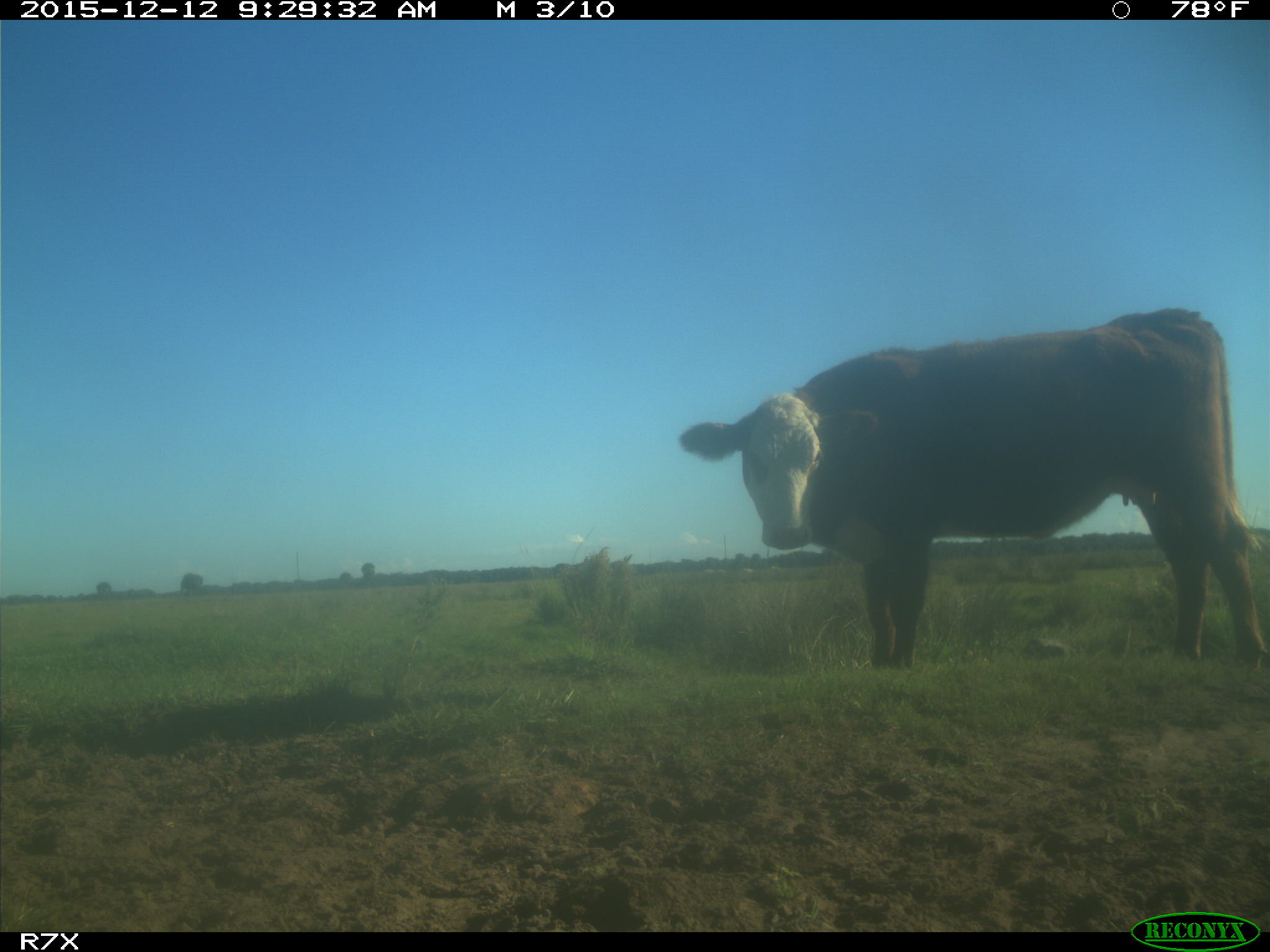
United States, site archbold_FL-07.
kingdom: Animalia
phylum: Chordata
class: Mammalia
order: Artiodactyla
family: Bovidae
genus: Bos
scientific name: Bos taurus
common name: domestic cow